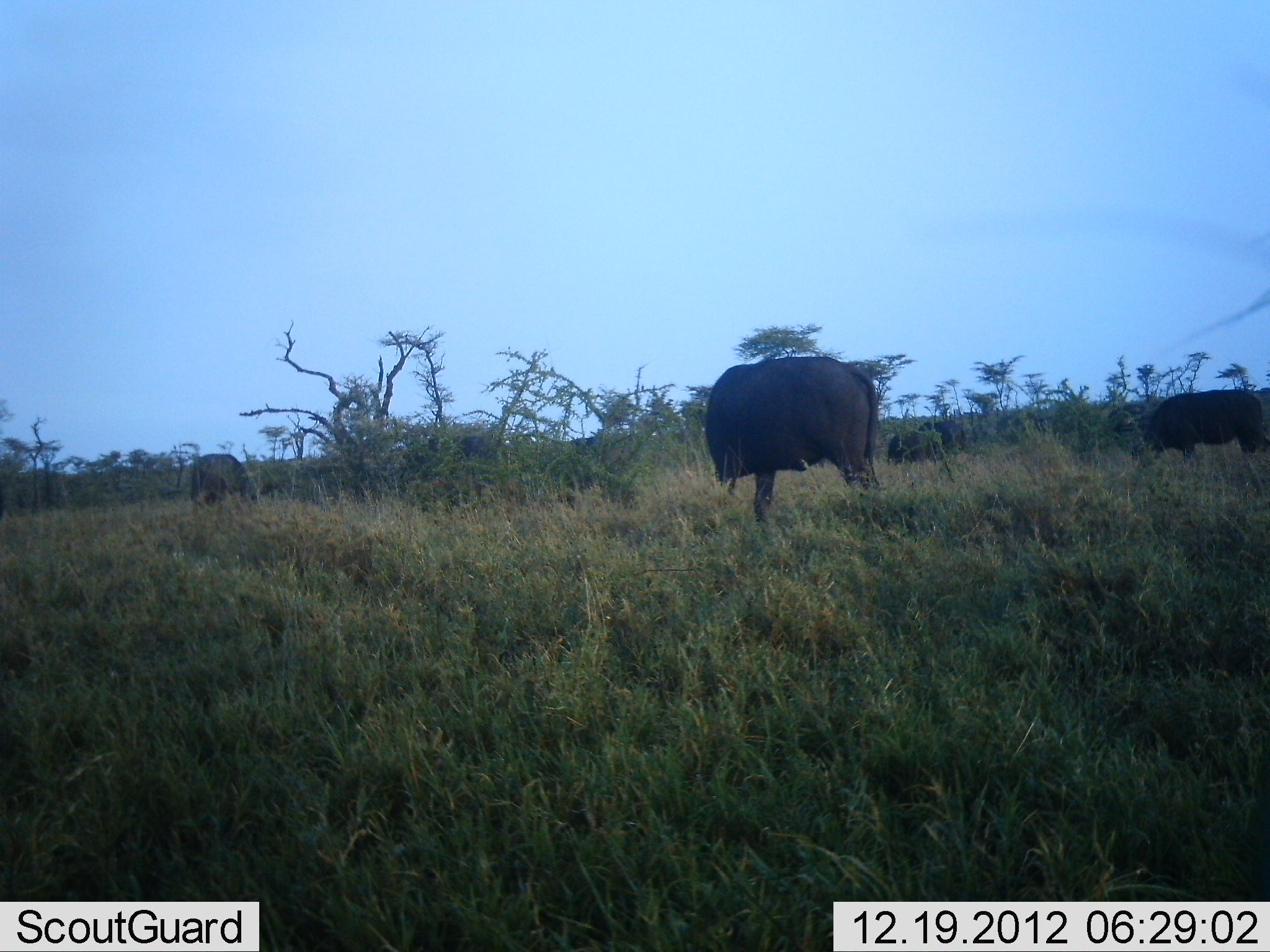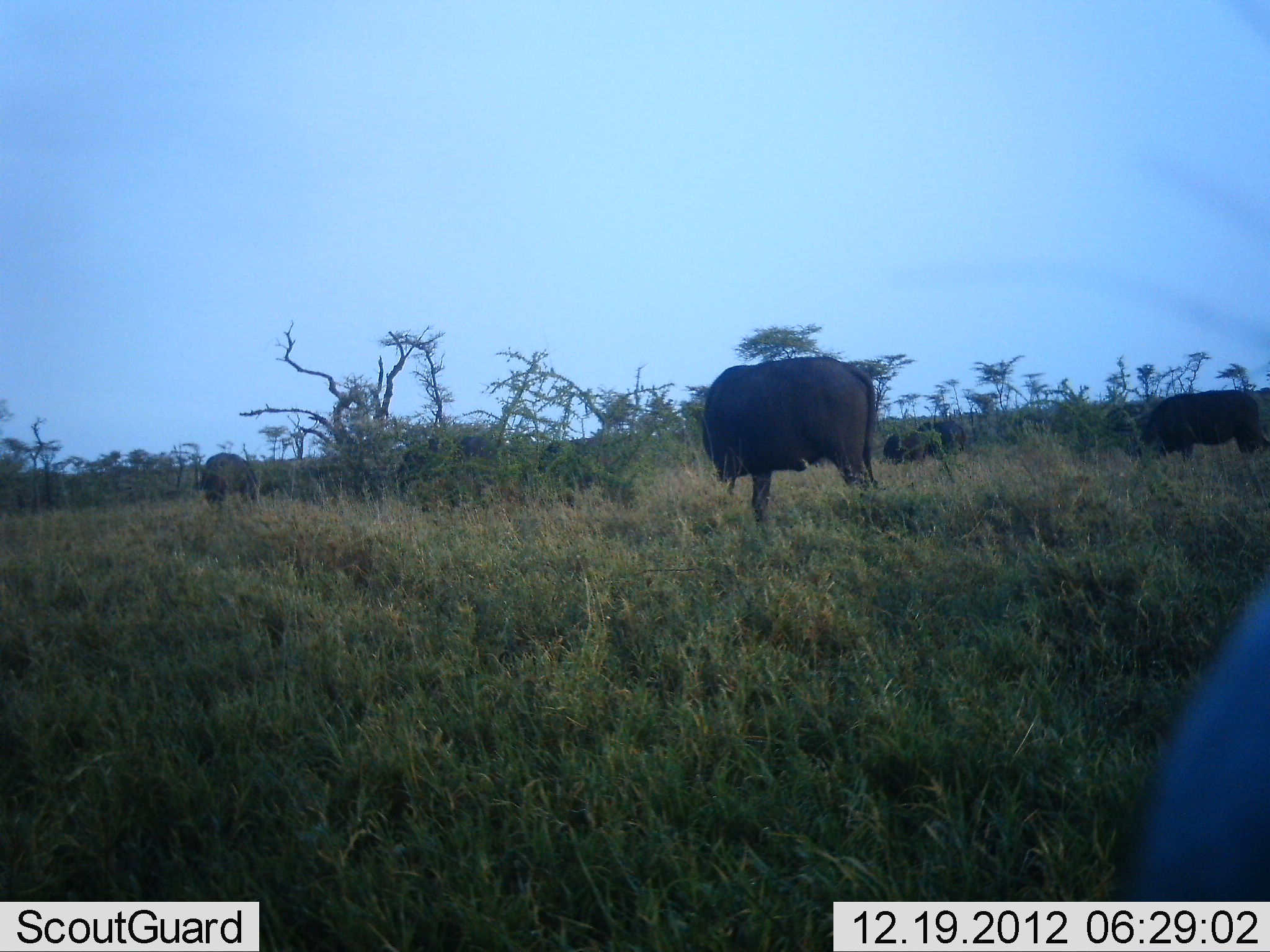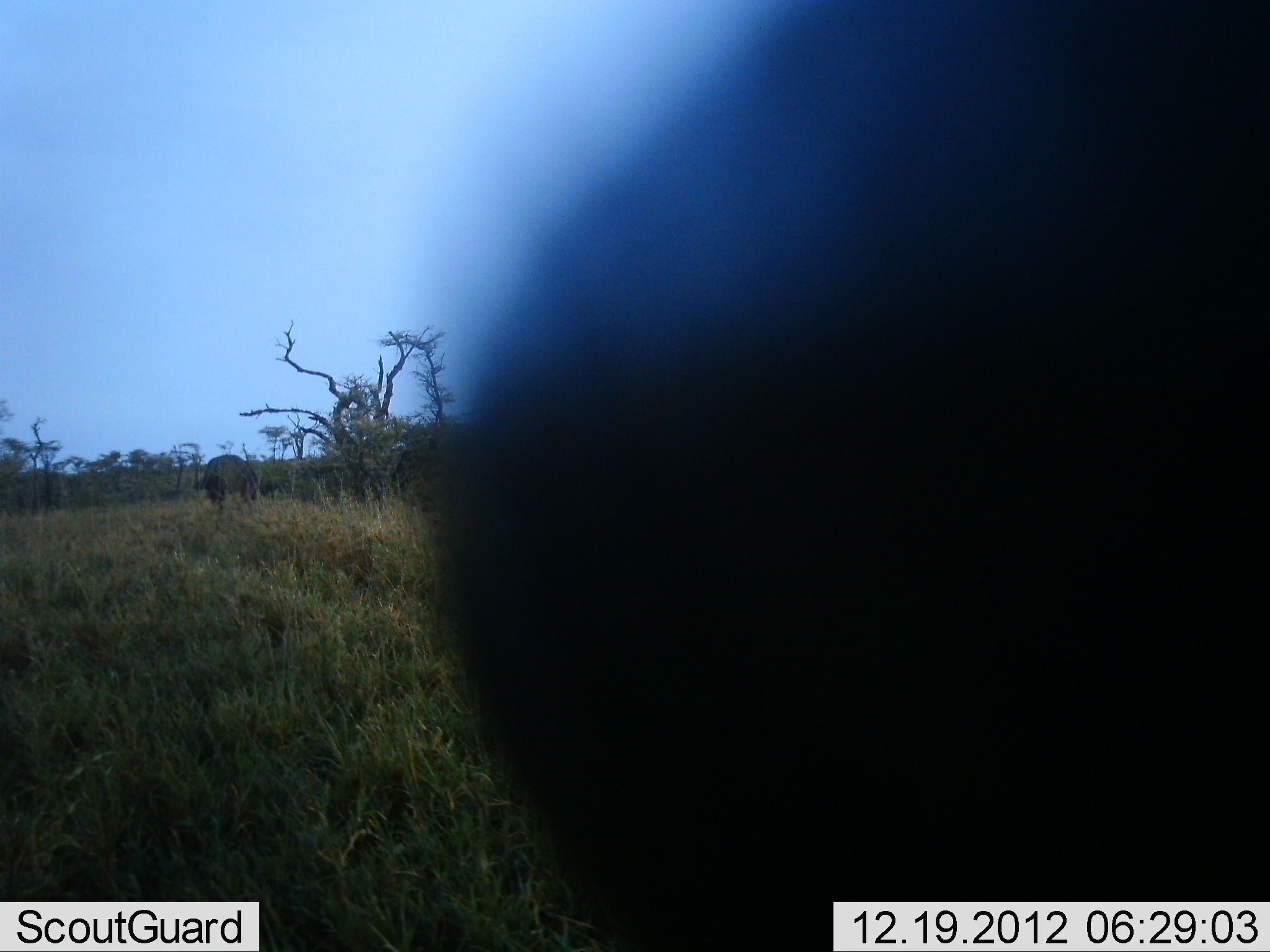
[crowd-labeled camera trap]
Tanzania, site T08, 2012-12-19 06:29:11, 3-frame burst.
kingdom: Animalia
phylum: Chordata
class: Mammalia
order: Artiodactyla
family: Bovidae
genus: Syncerus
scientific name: Syncerus caffer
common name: cape buffalo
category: buffalo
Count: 5.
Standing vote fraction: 50%.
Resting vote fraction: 4%.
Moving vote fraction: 31%.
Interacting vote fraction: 0%.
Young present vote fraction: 0%.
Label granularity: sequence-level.